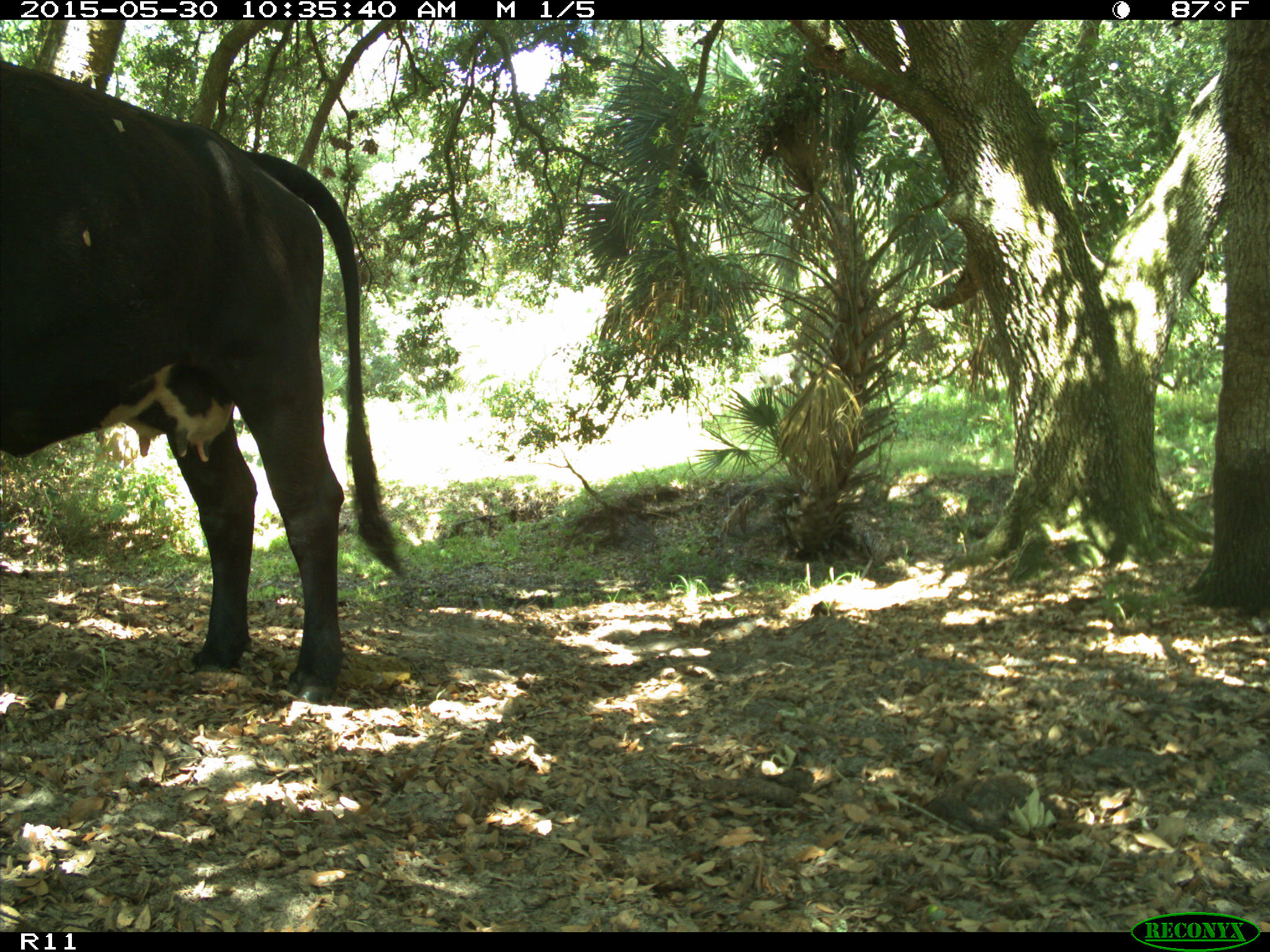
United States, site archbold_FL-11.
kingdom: Animalia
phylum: Chordata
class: Mammalia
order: Artiodactyla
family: Bovidae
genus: Bos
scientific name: Bos taurus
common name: domestic cow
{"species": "Bos taurus (domestic cow)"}